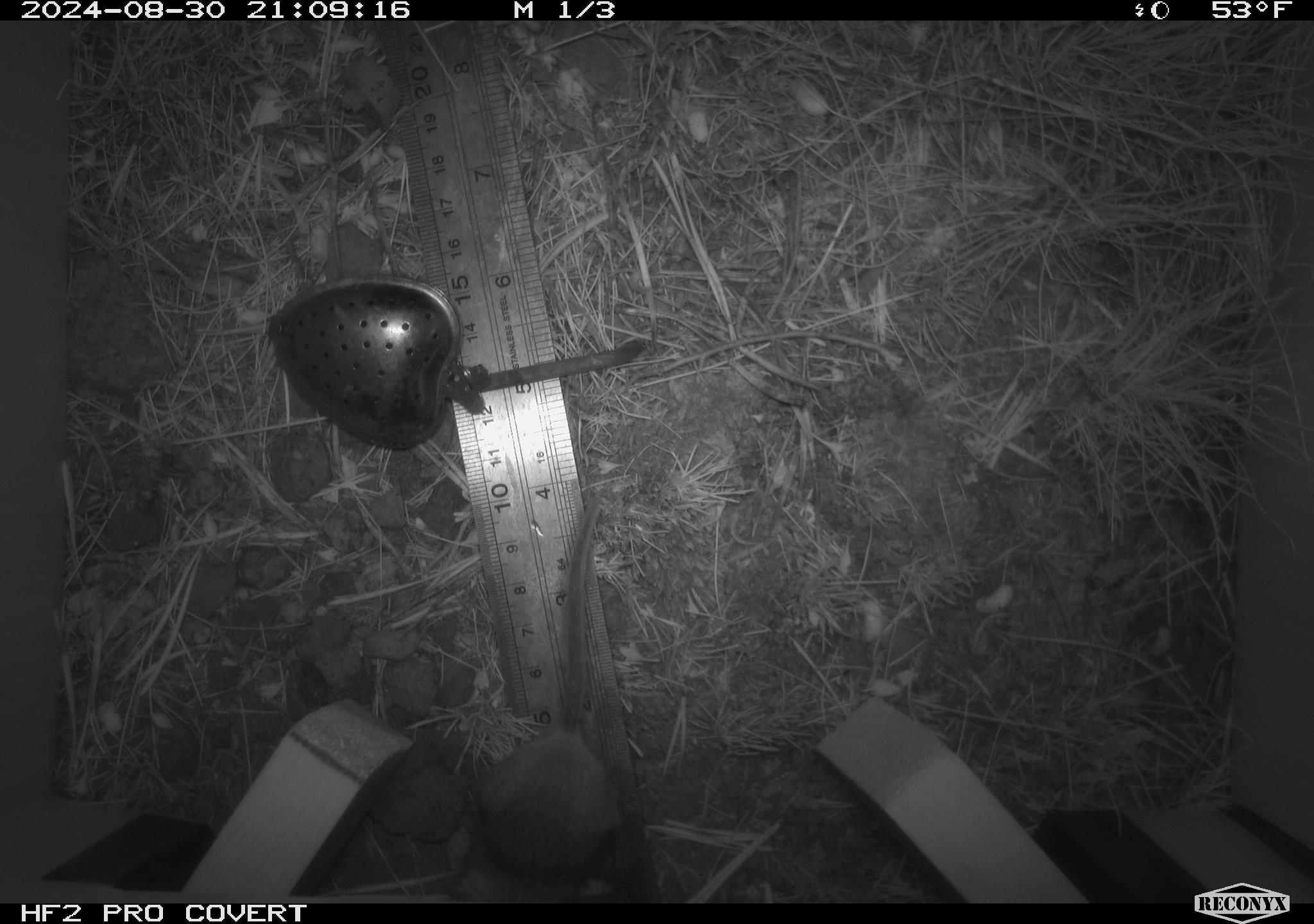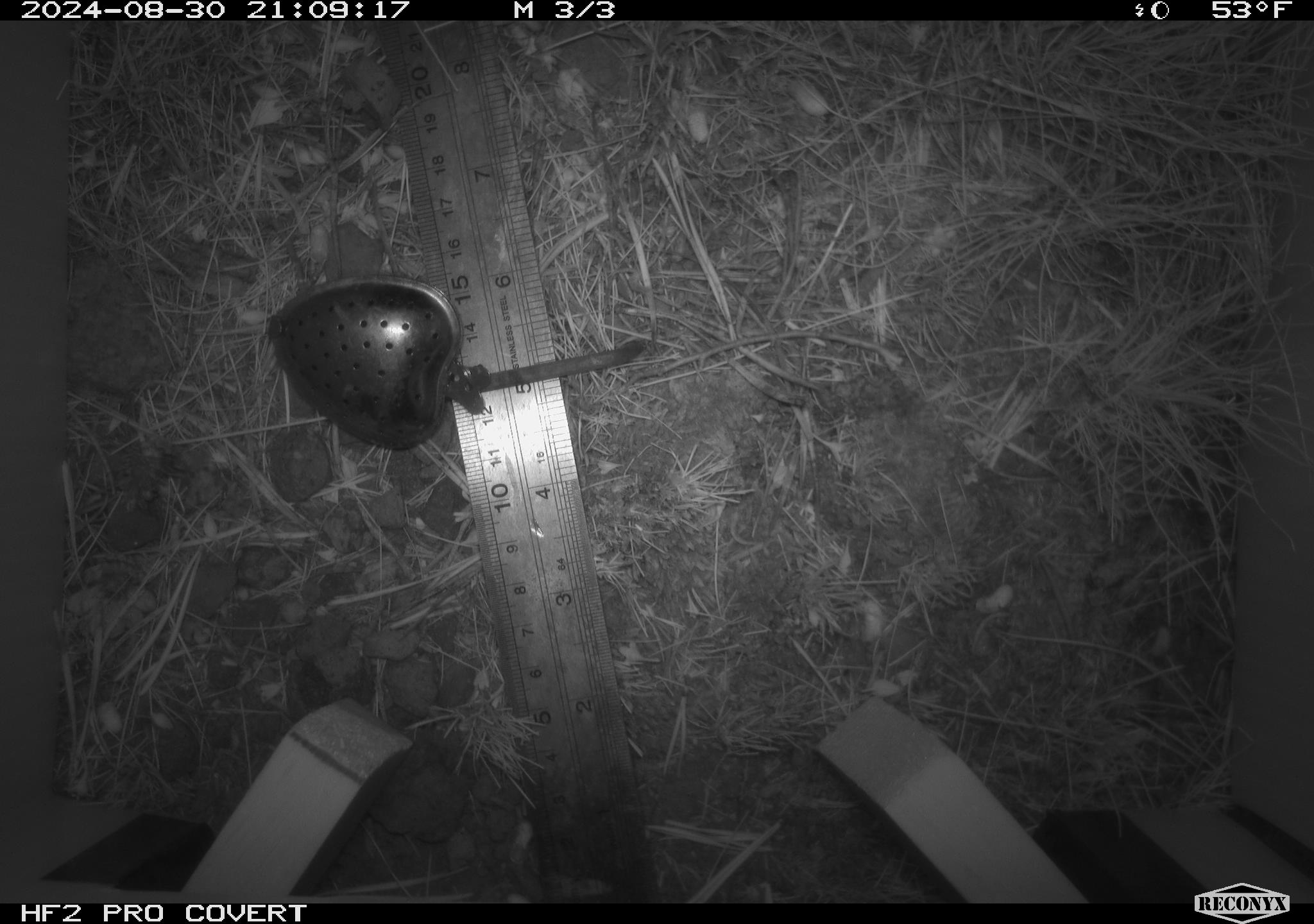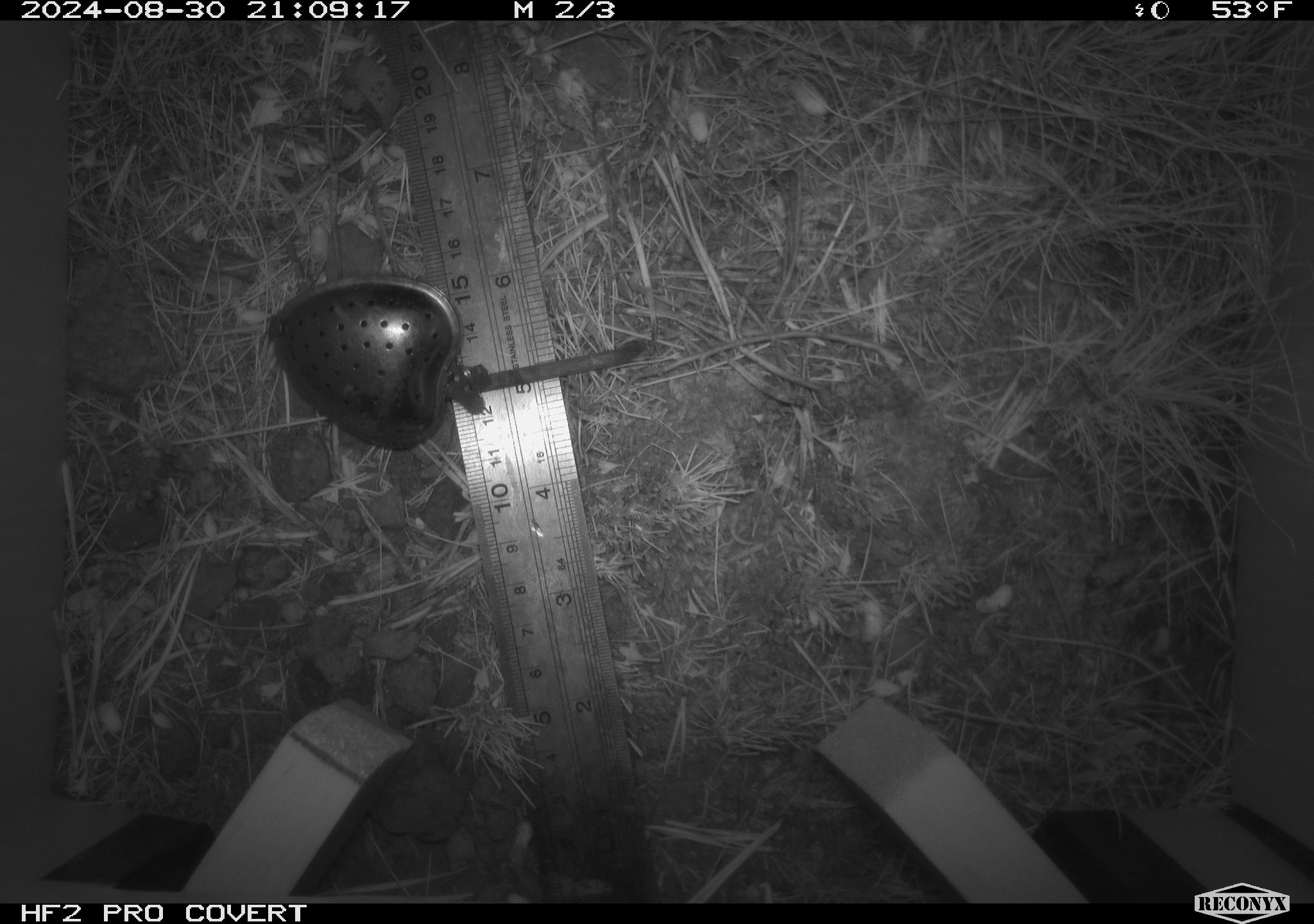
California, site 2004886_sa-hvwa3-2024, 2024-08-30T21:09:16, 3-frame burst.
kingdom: Animalia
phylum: Chordata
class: Mammalia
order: Rodentia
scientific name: Rodentia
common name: mouse species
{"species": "mouse species (Rodentia)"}